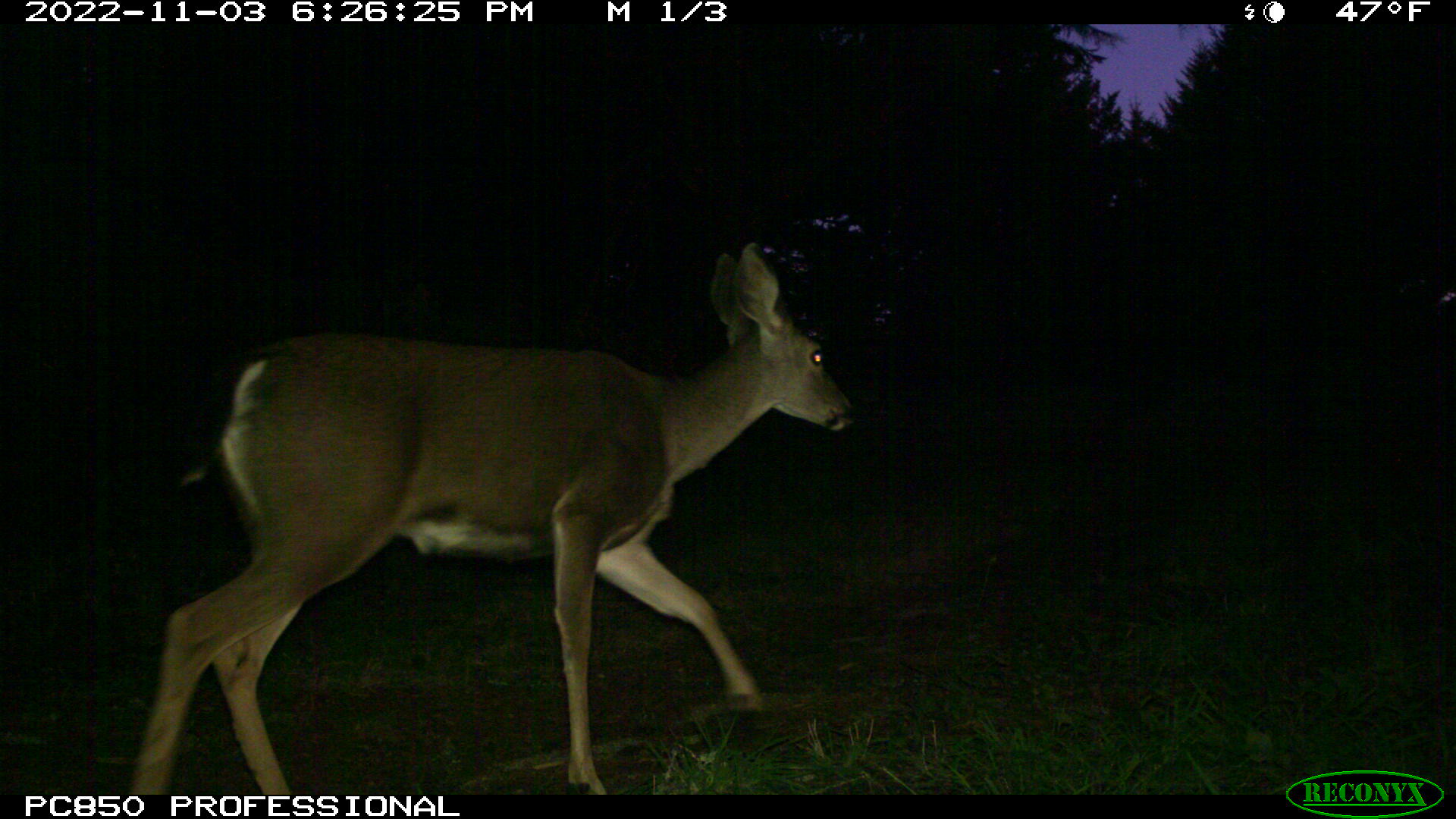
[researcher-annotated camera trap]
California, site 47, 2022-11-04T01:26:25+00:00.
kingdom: Animalia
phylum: Chordata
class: Mammalia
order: Artiodactyla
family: Cervidae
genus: Odocoileus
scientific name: Odocoileus hemionus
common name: mule deer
Mule deer (Odocoileus hemionus).